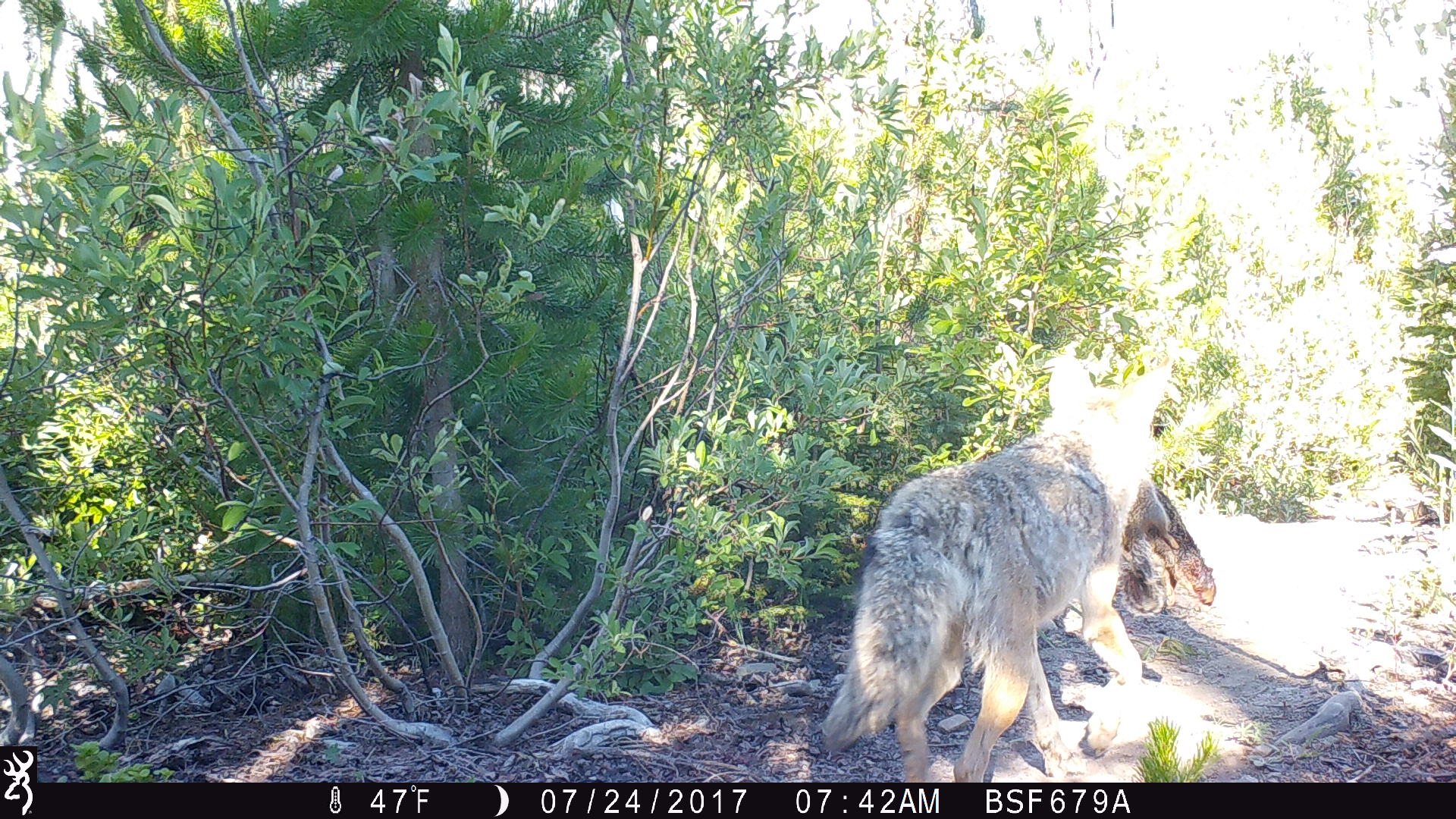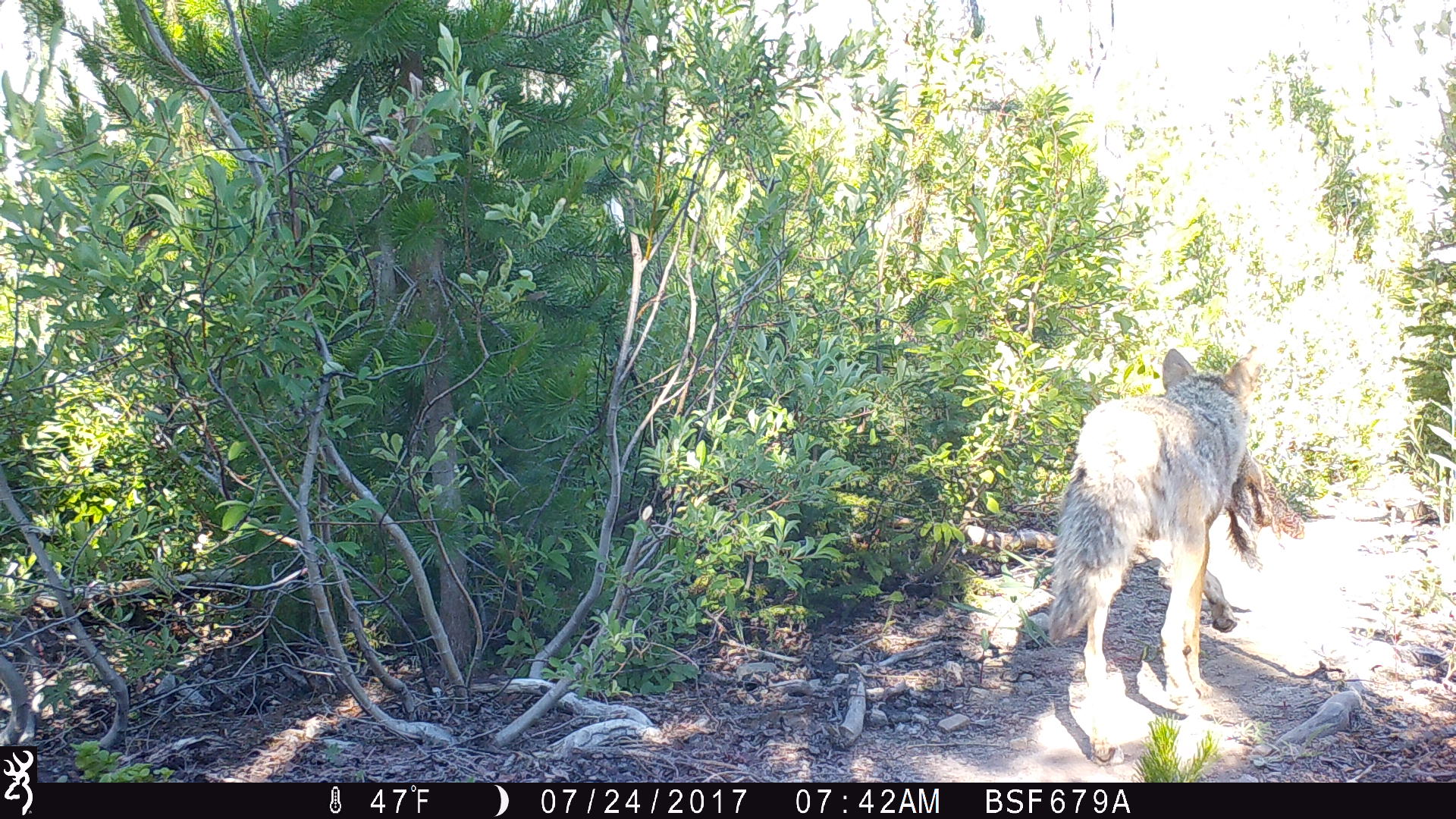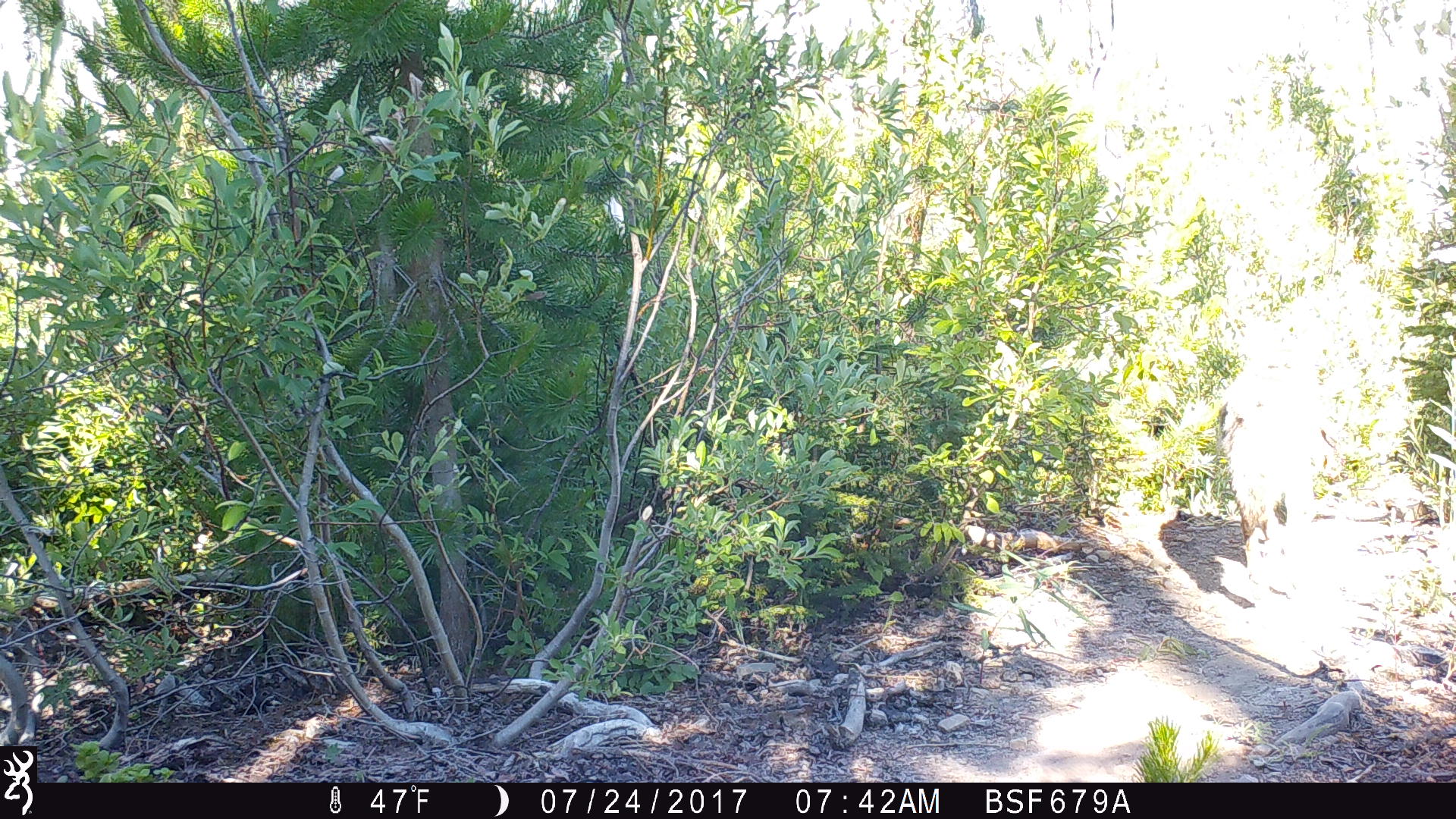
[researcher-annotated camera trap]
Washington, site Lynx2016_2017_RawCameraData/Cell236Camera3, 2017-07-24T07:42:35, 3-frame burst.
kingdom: Animalia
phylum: Chordata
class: Mammalia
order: Carnivora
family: Canidae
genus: Canis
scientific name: Canis latrans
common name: coyote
Canis latrans (coyote). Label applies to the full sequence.